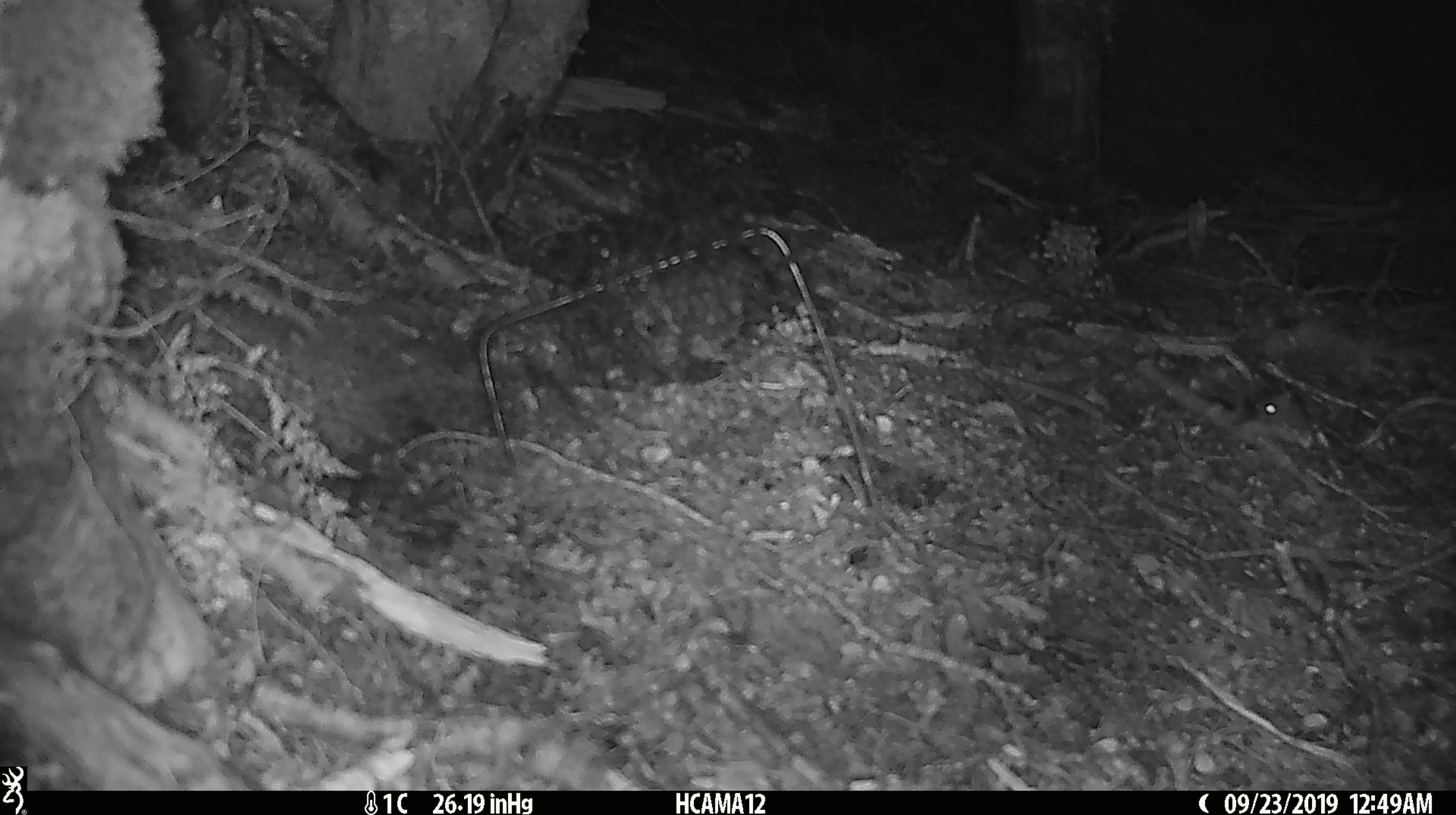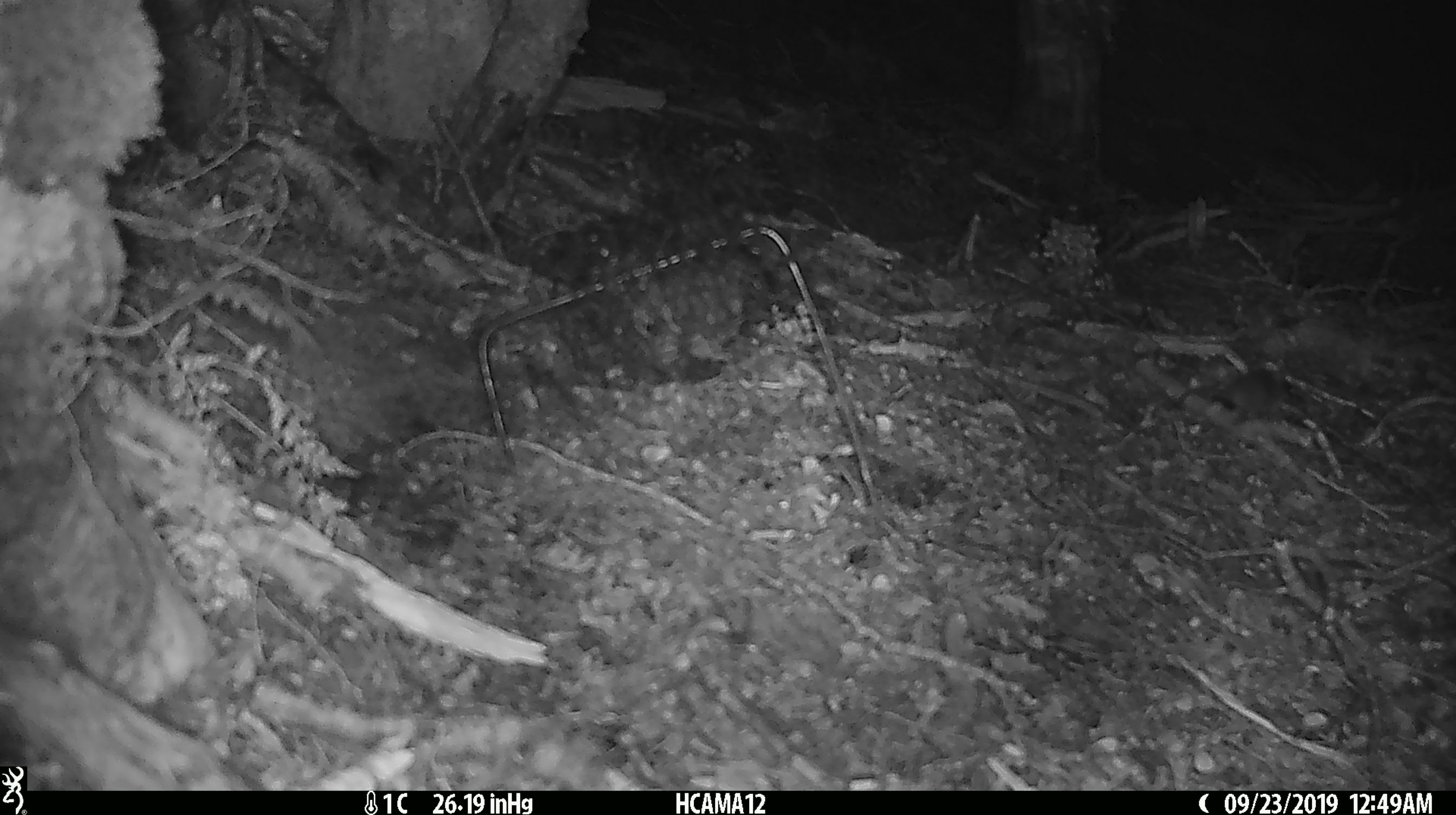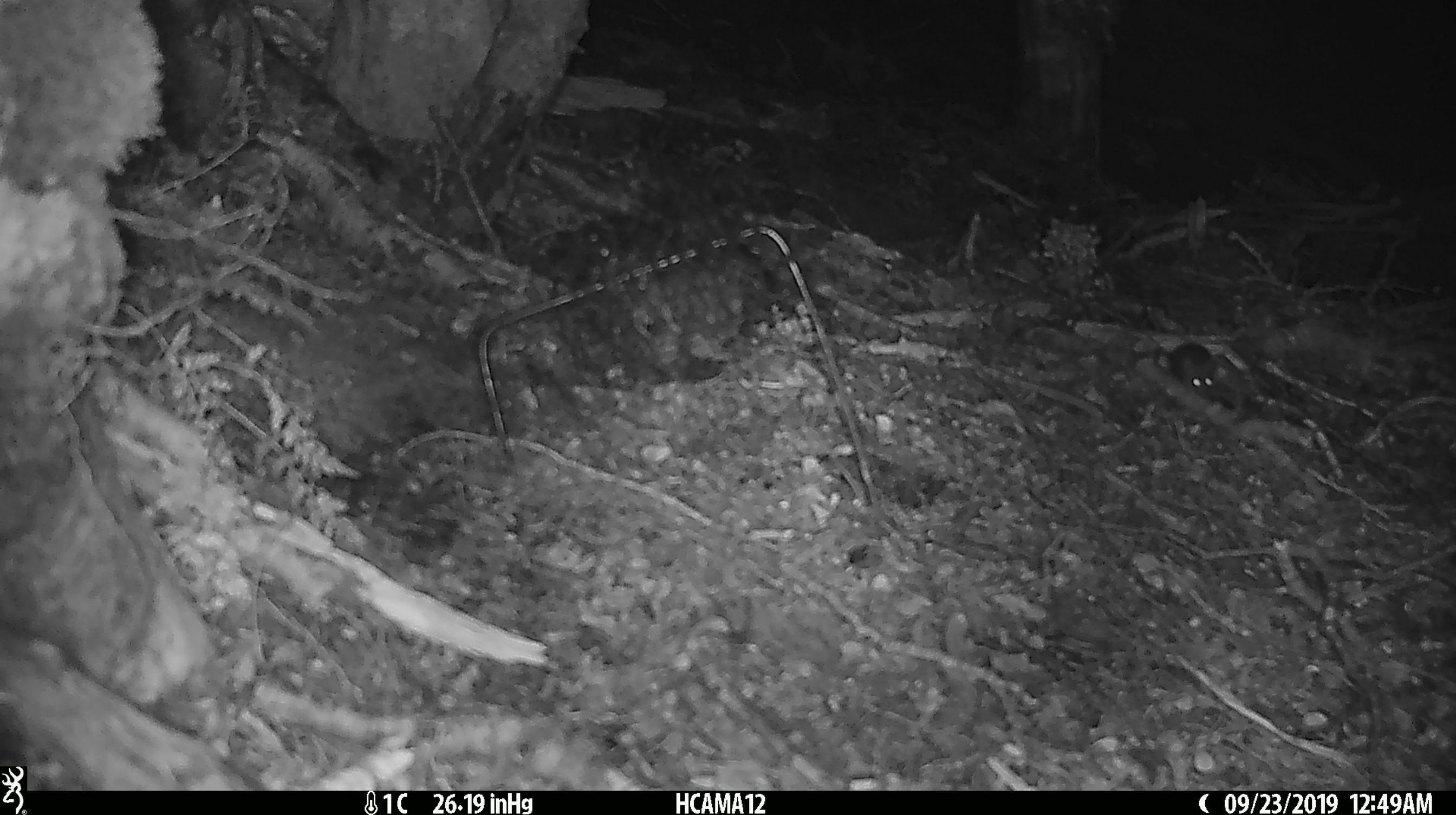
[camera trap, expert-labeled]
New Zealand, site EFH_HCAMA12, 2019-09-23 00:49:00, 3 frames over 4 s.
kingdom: Animalia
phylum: Chordata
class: Mammalia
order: Rodentia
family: Muridae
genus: Mus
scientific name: Mus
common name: mouse